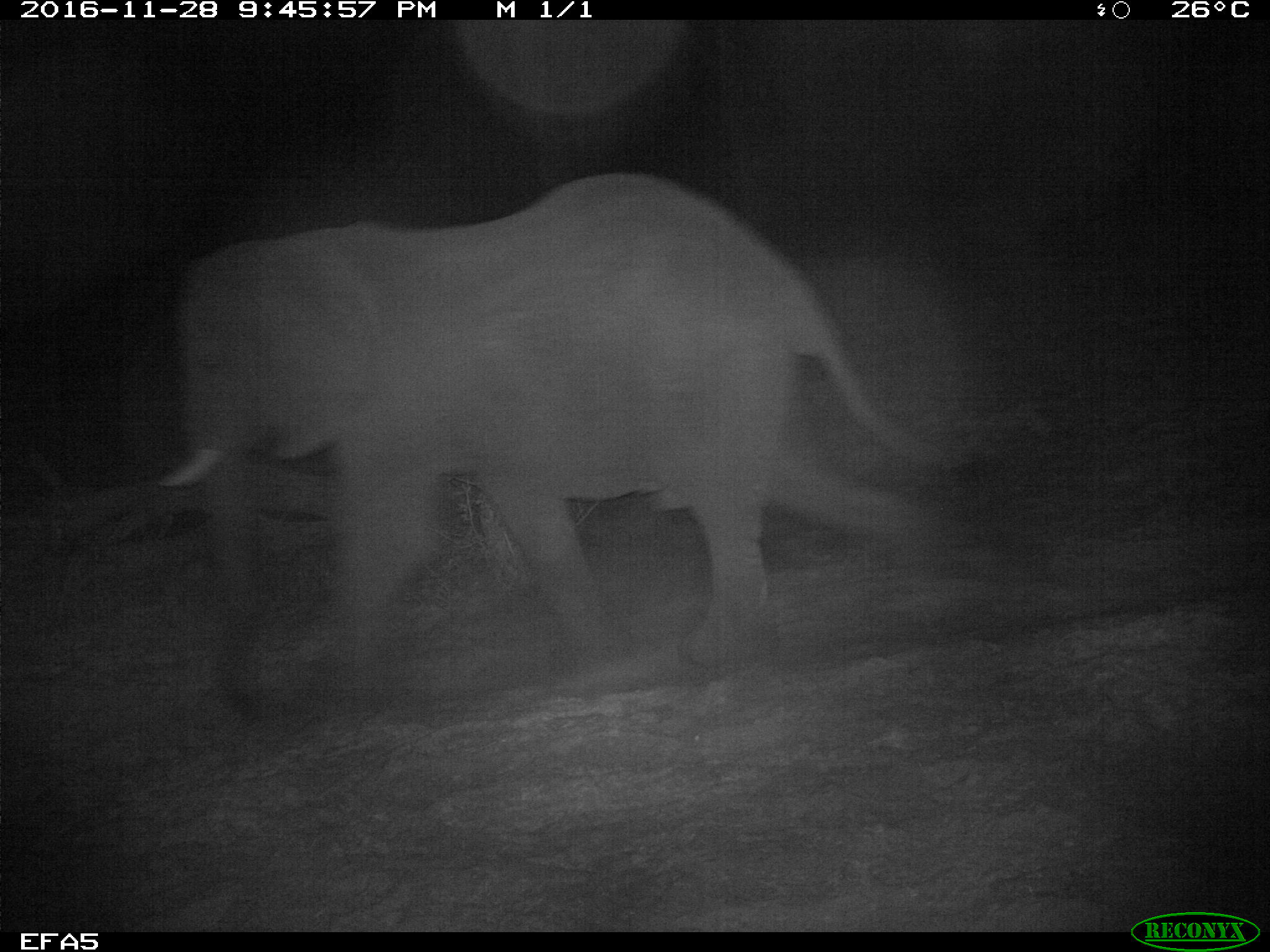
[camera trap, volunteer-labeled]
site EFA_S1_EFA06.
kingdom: Animalia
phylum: Chordata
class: Mammalia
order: Proboscidea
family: Elephantidae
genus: Loxodonta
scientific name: Loxodonta africana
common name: african bush elephant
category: elephant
Elephant (african bush elephant) (Loxodonta africana), count 1. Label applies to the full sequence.